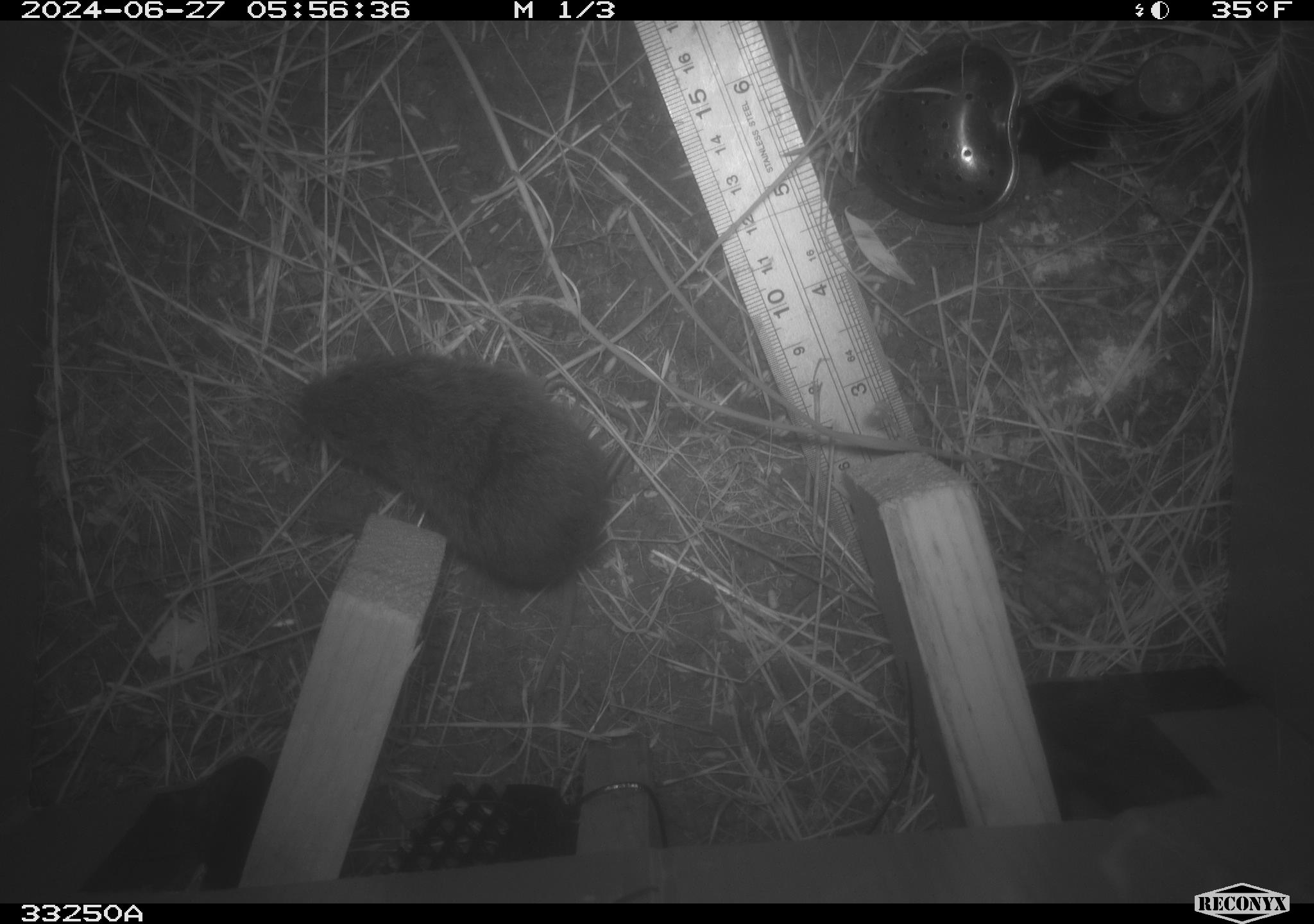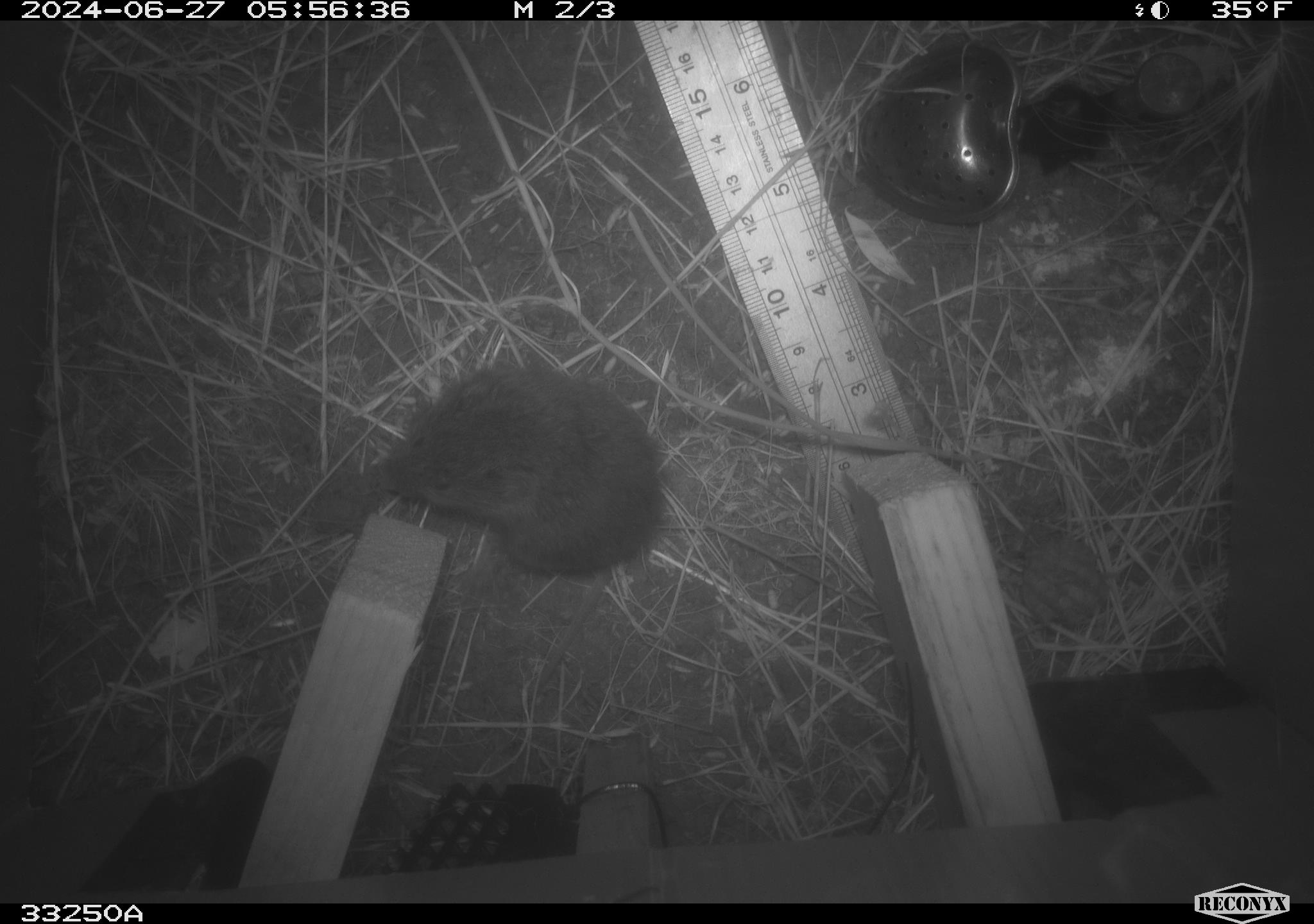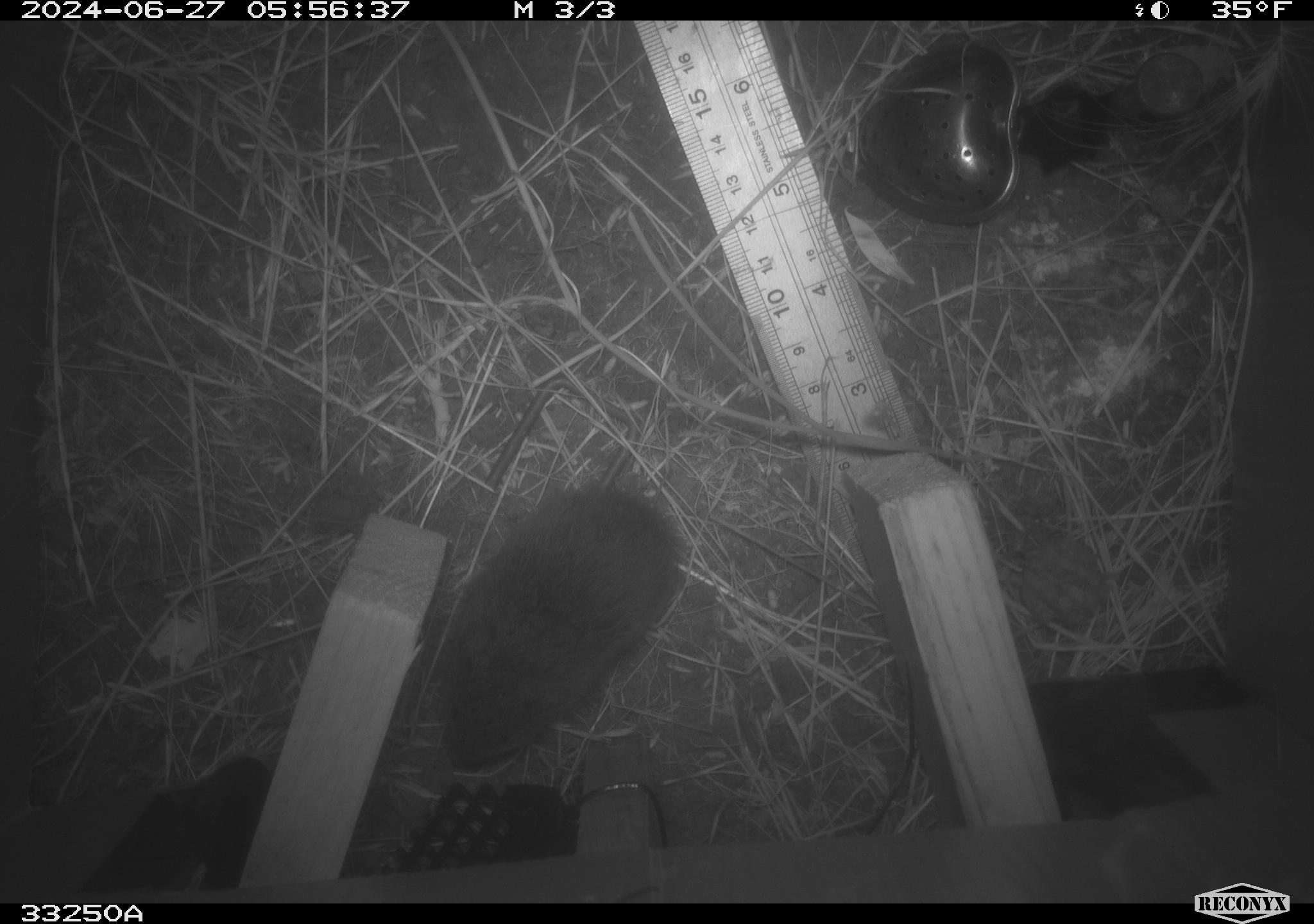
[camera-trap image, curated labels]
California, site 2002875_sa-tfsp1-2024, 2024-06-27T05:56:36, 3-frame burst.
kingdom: Animalia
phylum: Chordata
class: Mammalia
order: Rodentia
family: Cricetidae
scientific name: Arvicolinae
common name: voles, lemmings, and muskrats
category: arvicolinae subfamily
Arvicolinae subfamily (voles, lemmings, and muskrats) (Arvicolinae).